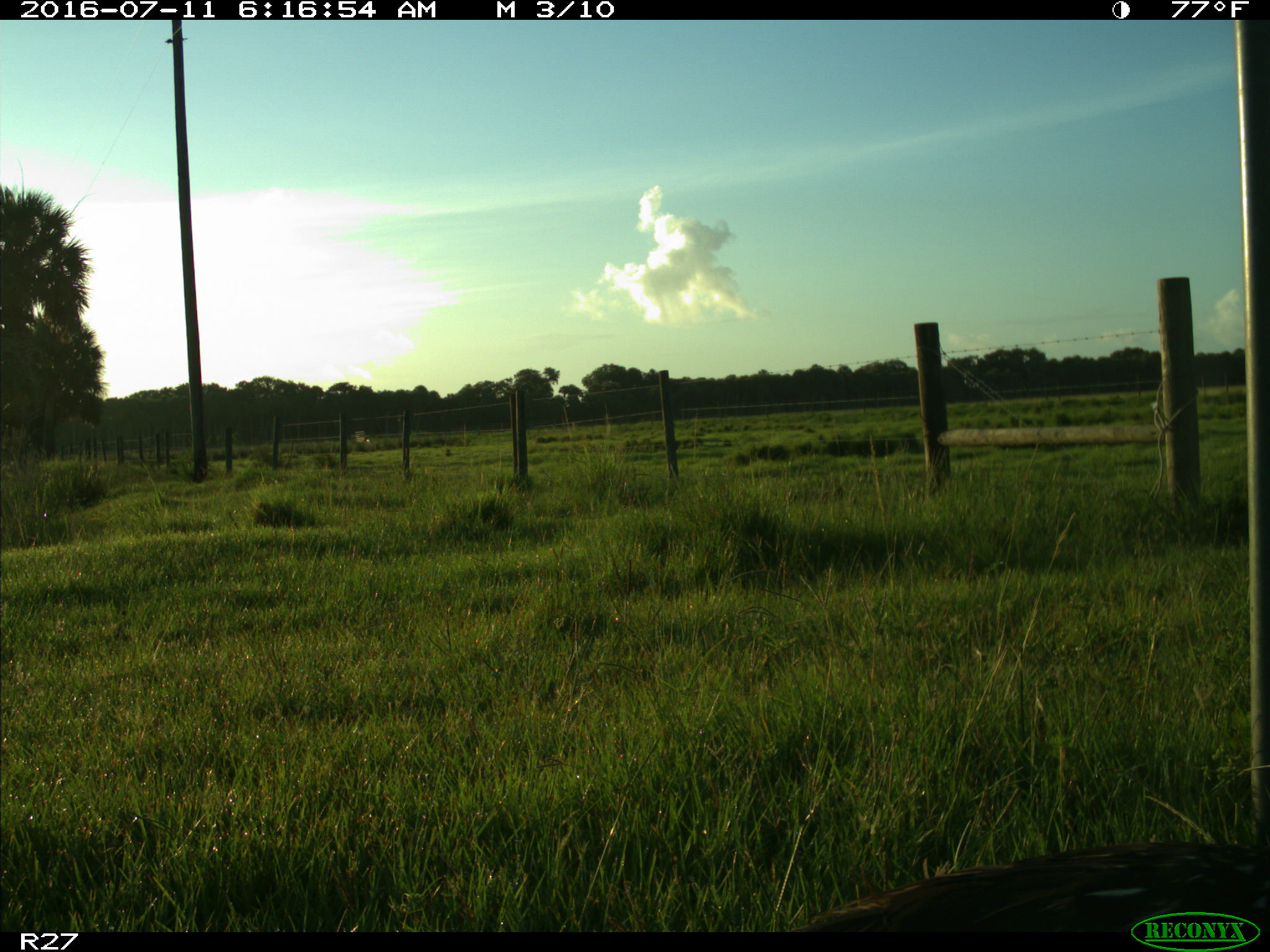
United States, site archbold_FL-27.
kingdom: Animalia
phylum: Chordata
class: Aves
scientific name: Aves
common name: birds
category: unidentified bird